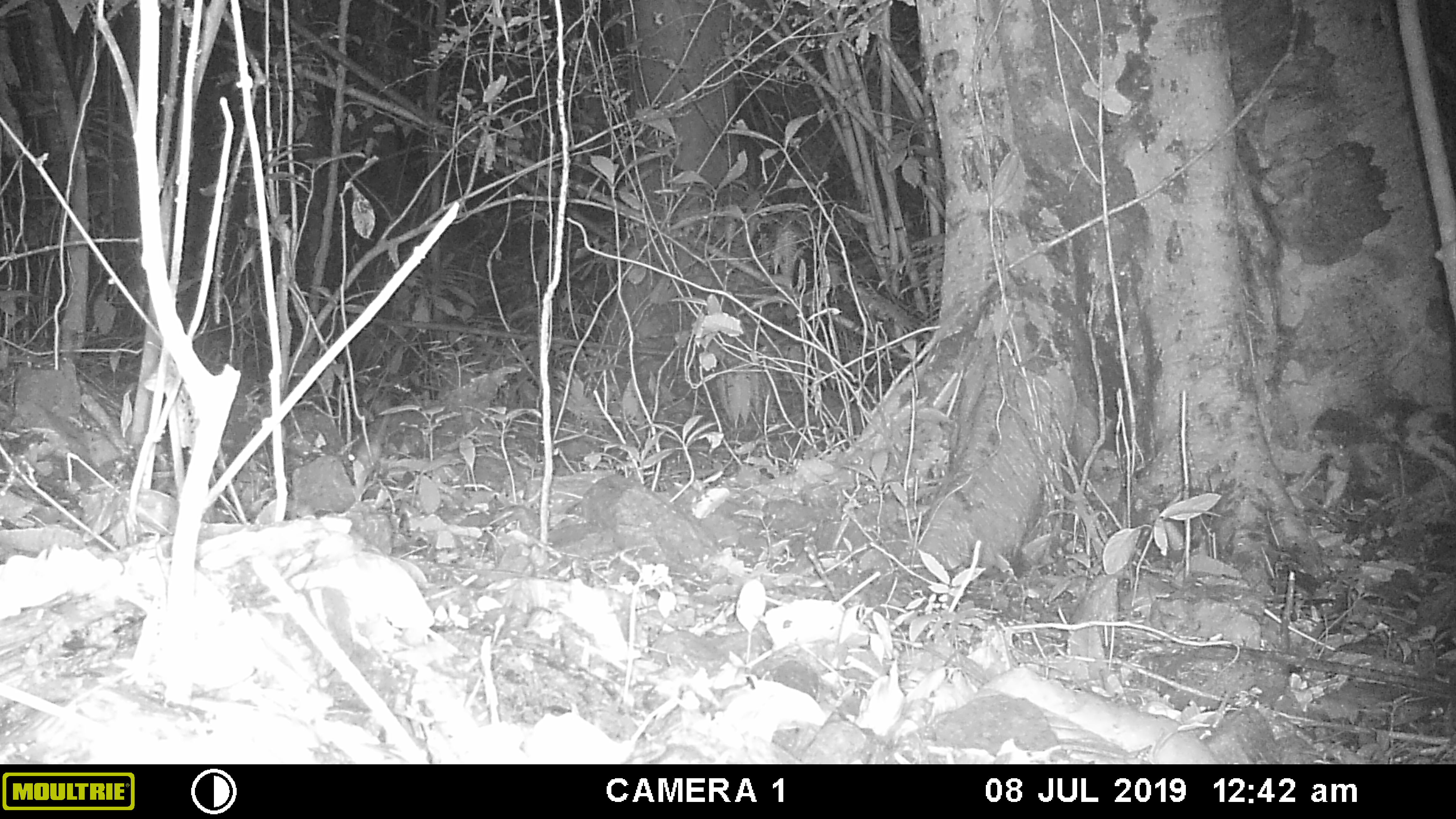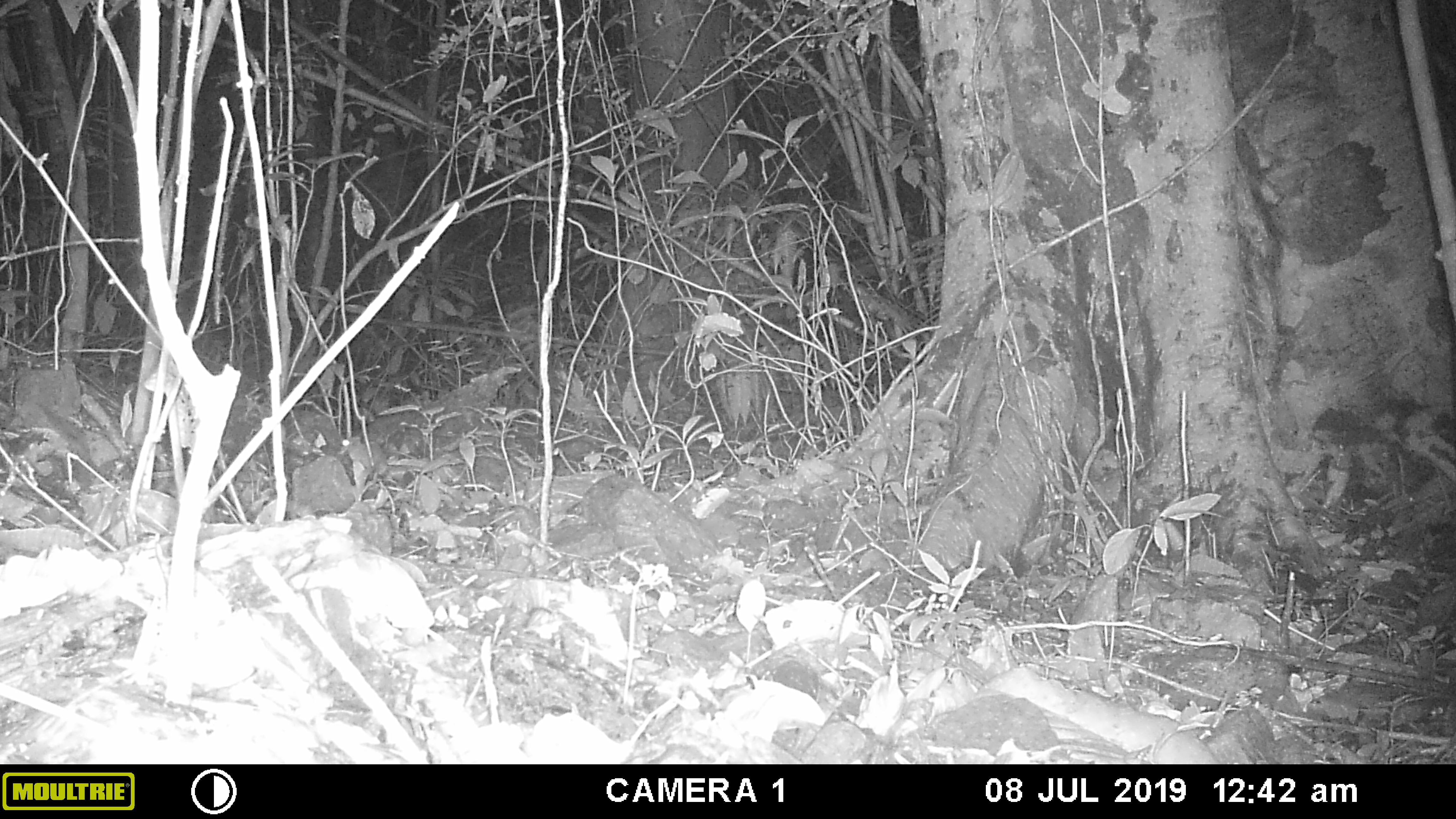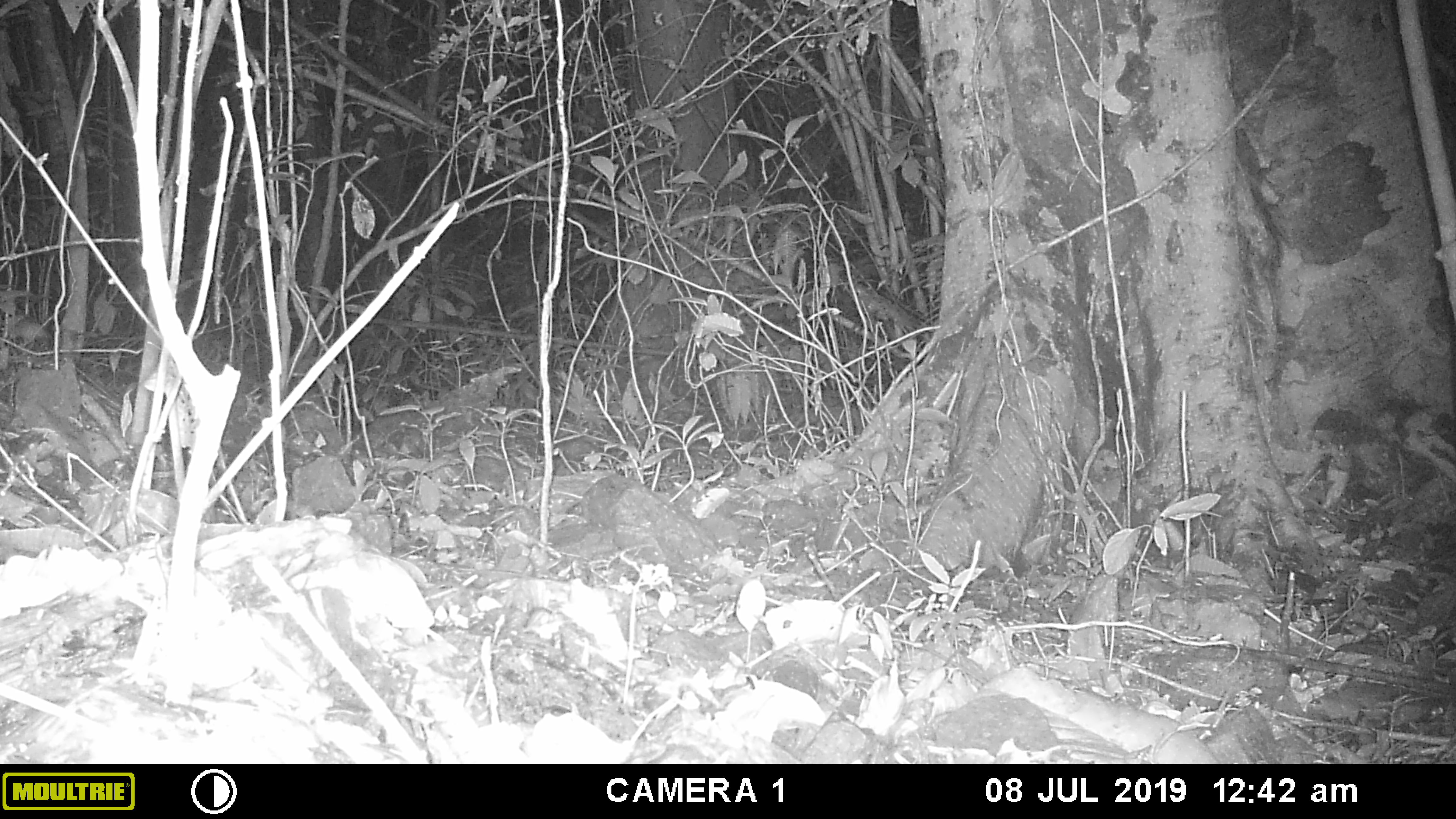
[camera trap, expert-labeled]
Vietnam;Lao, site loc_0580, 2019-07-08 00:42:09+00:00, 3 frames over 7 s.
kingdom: Animalia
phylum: Chordata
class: Mammalia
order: Rodentia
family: Muridae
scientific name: Muridae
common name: old-world mice and rats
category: unidentified murid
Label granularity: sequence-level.